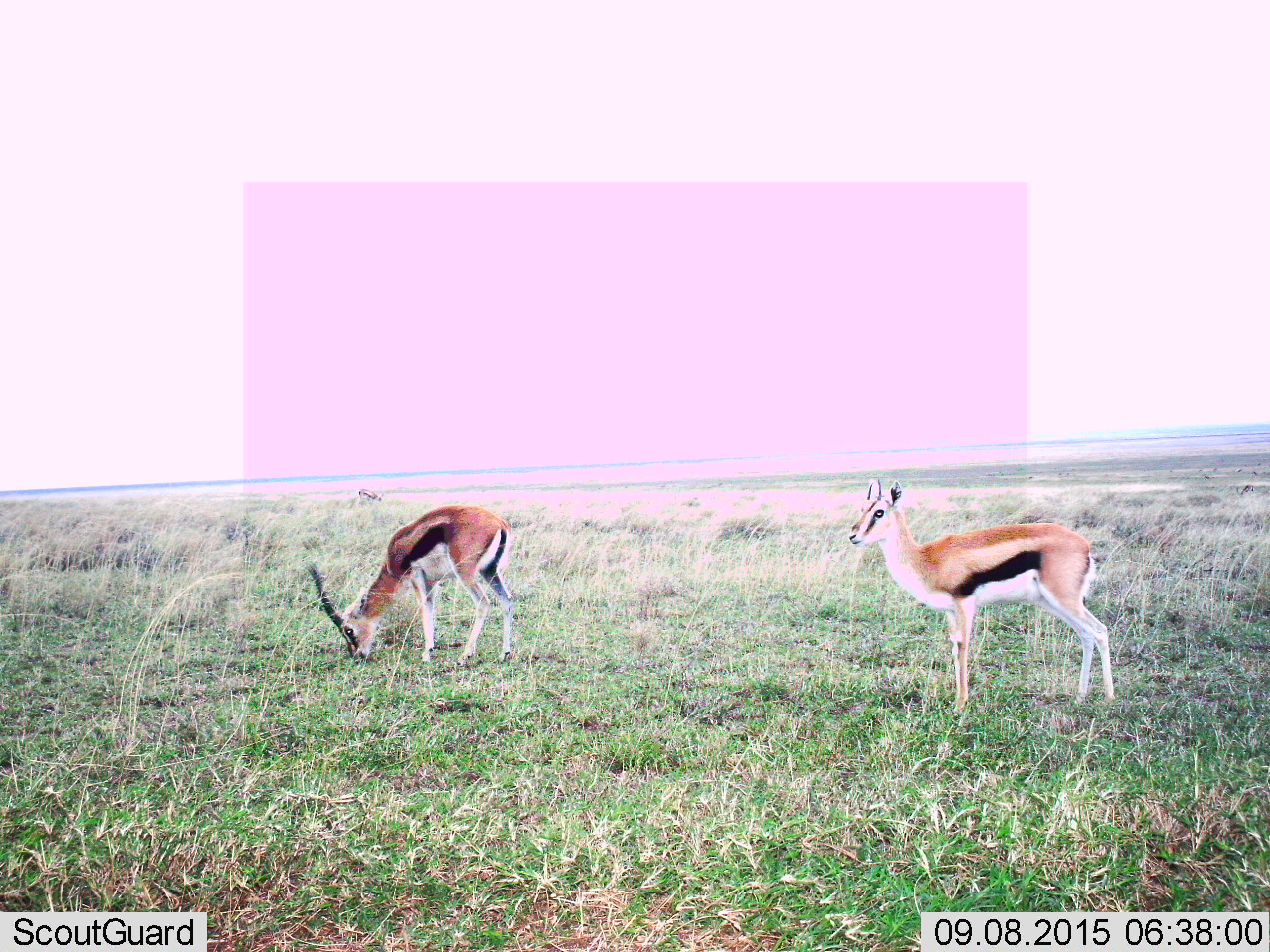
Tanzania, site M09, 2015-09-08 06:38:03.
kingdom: Animalia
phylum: Chordata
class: Mammalia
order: Artiodactyla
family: Bovidae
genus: Eudorcas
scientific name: Eudorcas thomsonii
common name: thomson's gazelle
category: gazellethomsons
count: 2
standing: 100%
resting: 0%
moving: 0%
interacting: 0%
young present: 0%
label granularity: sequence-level